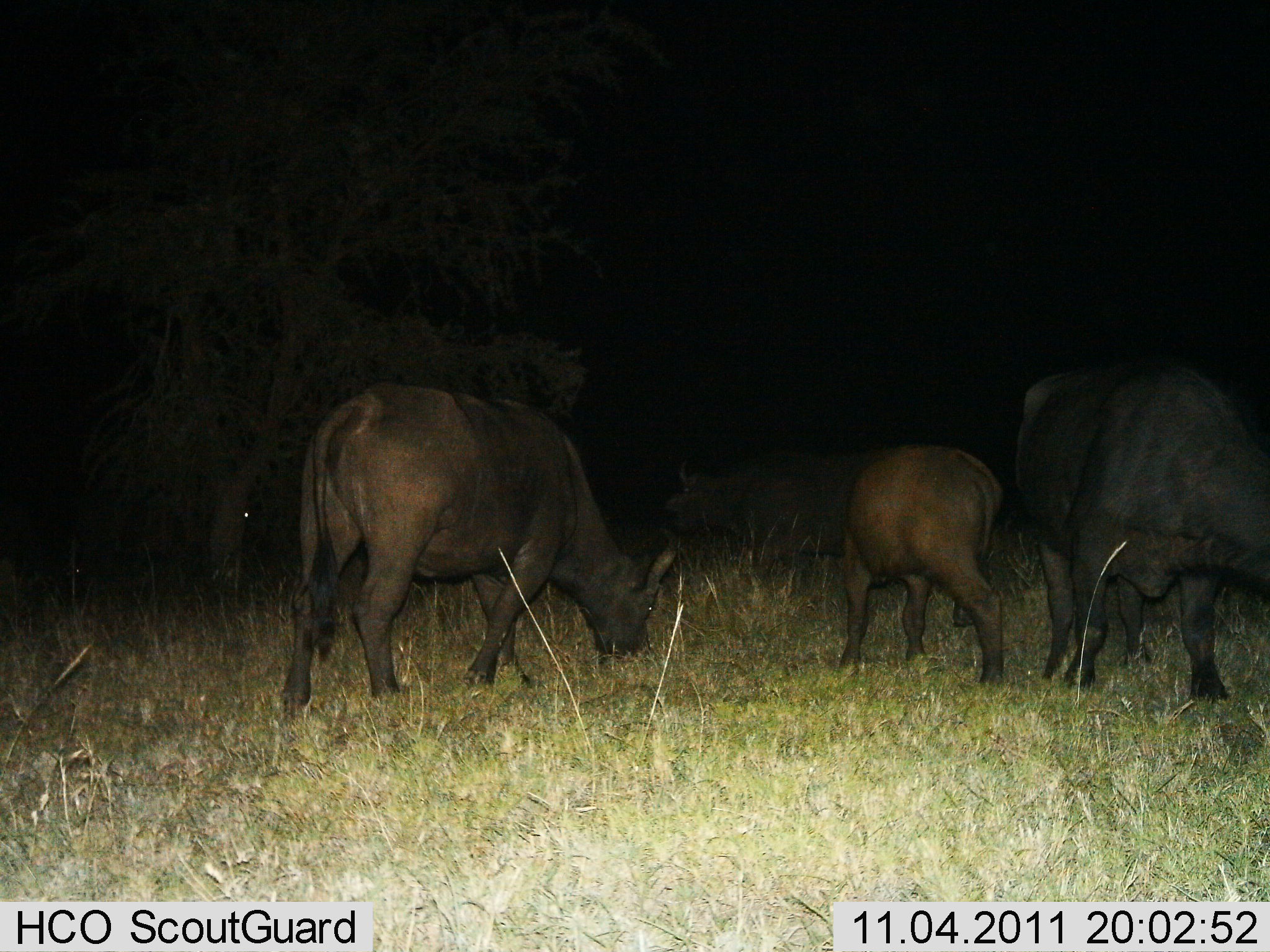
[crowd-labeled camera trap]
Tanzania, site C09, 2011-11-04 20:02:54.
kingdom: Animalia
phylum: Chordata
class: Mammalia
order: Artiodactyla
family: Bovidae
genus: Syncerus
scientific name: Syncerus caffer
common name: cape buffalo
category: buffalo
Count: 4.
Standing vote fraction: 64%.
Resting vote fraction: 0%.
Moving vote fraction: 21%.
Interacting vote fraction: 0%.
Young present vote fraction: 71%.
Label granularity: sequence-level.